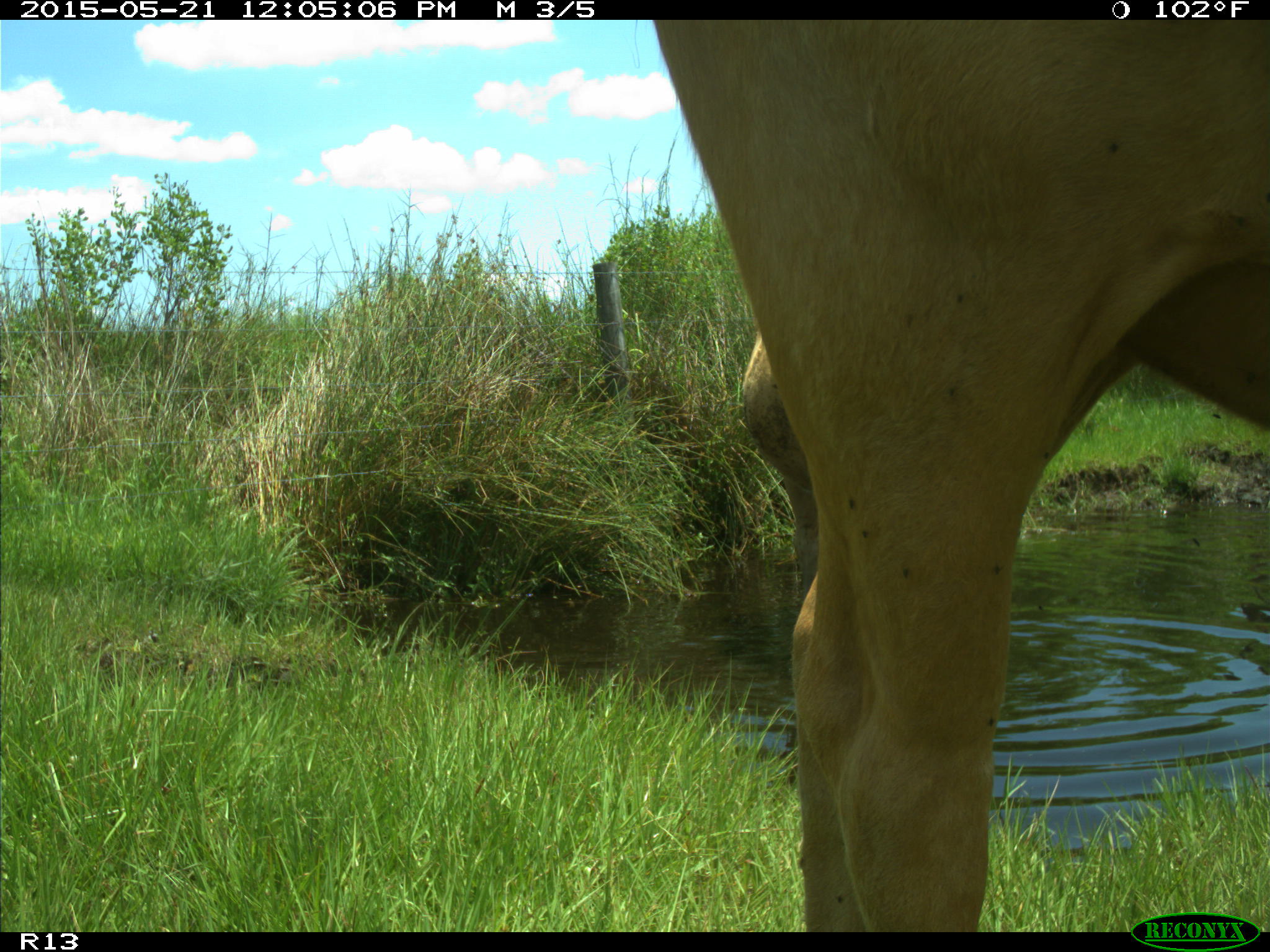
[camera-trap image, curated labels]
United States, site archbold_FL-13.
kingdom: Animalia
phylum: Chordata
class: Mammalia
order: Artiodactyla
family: Bovidae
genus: Bos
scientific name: Bos taurus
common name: domestic cow